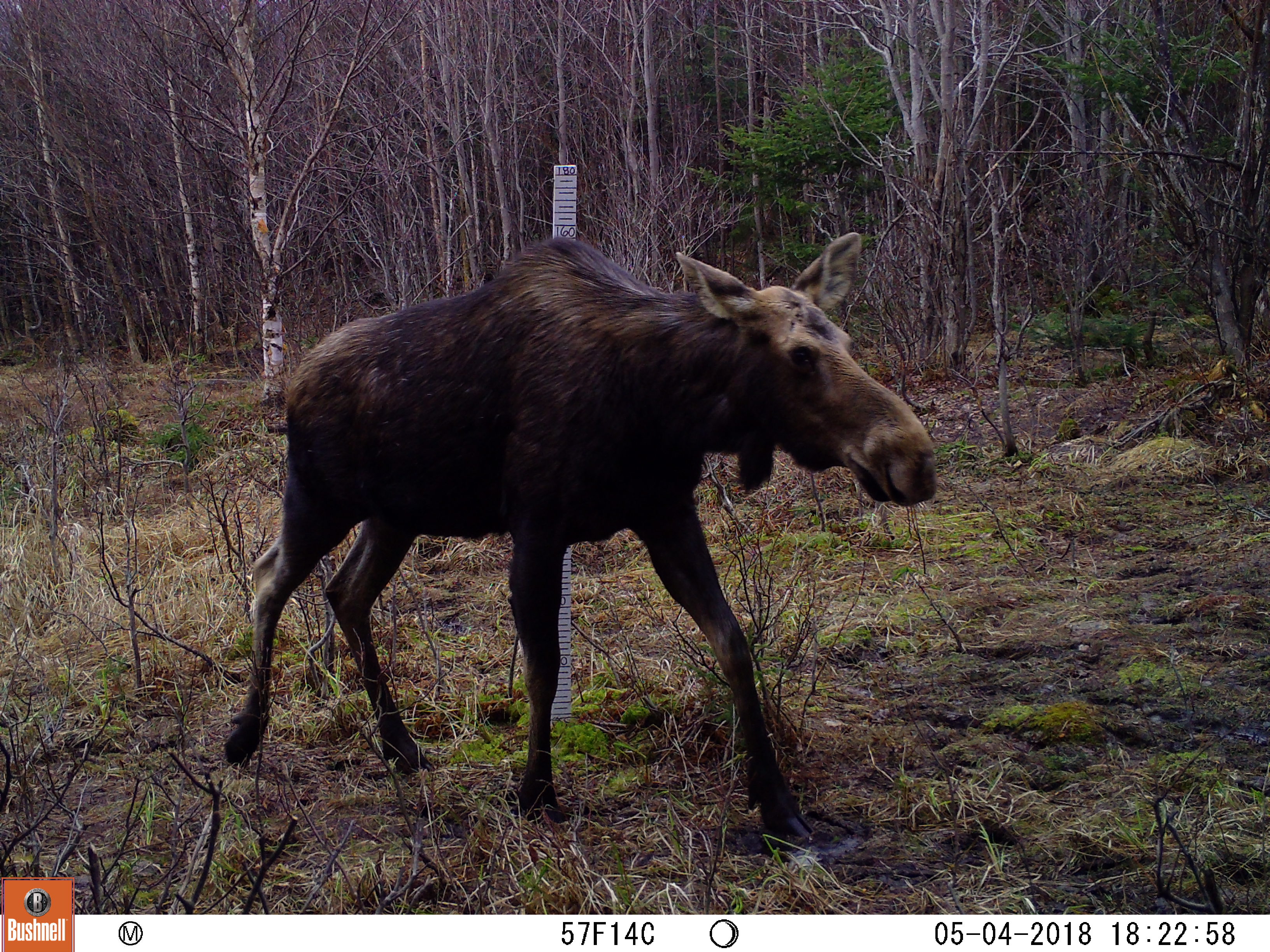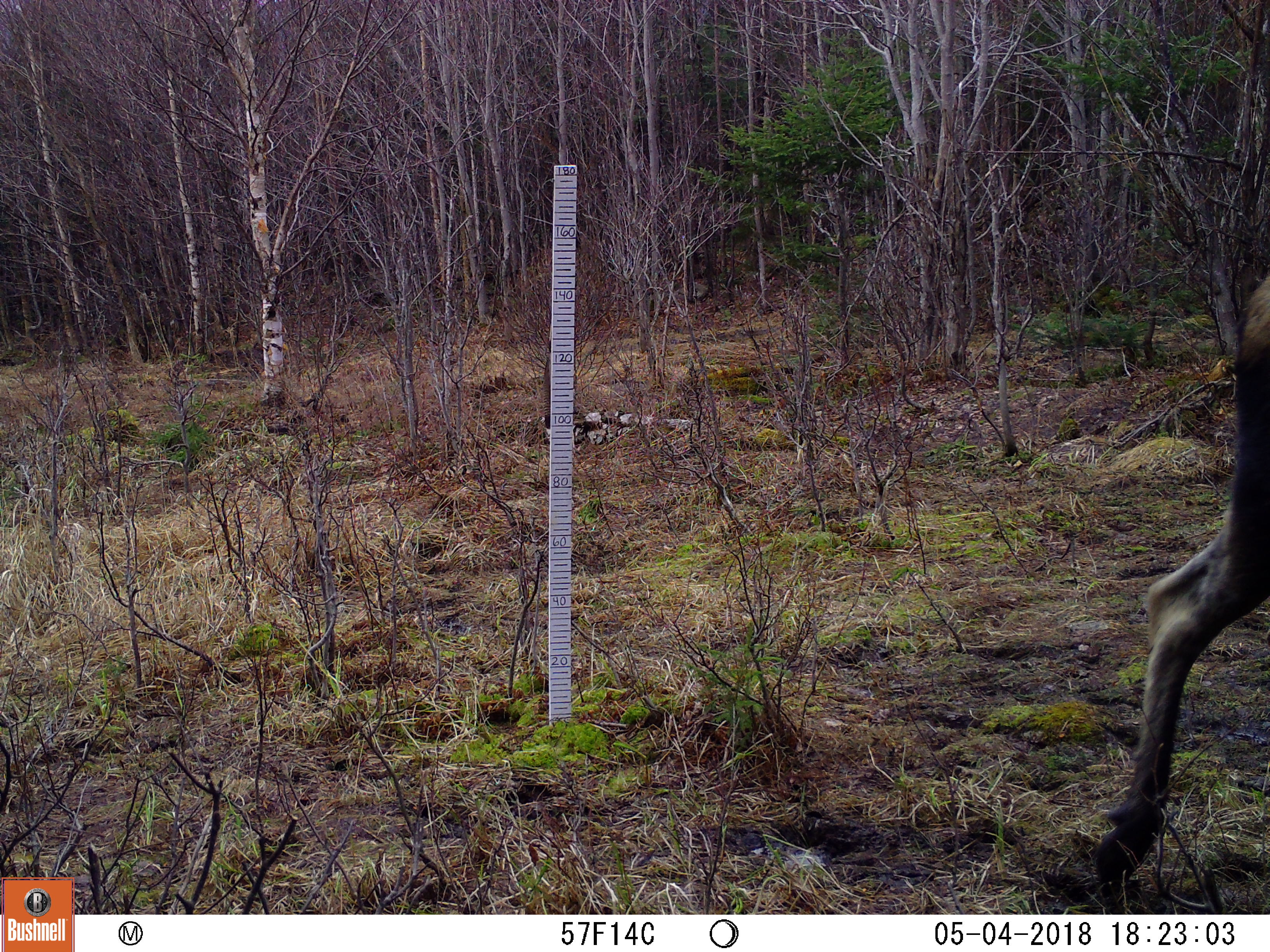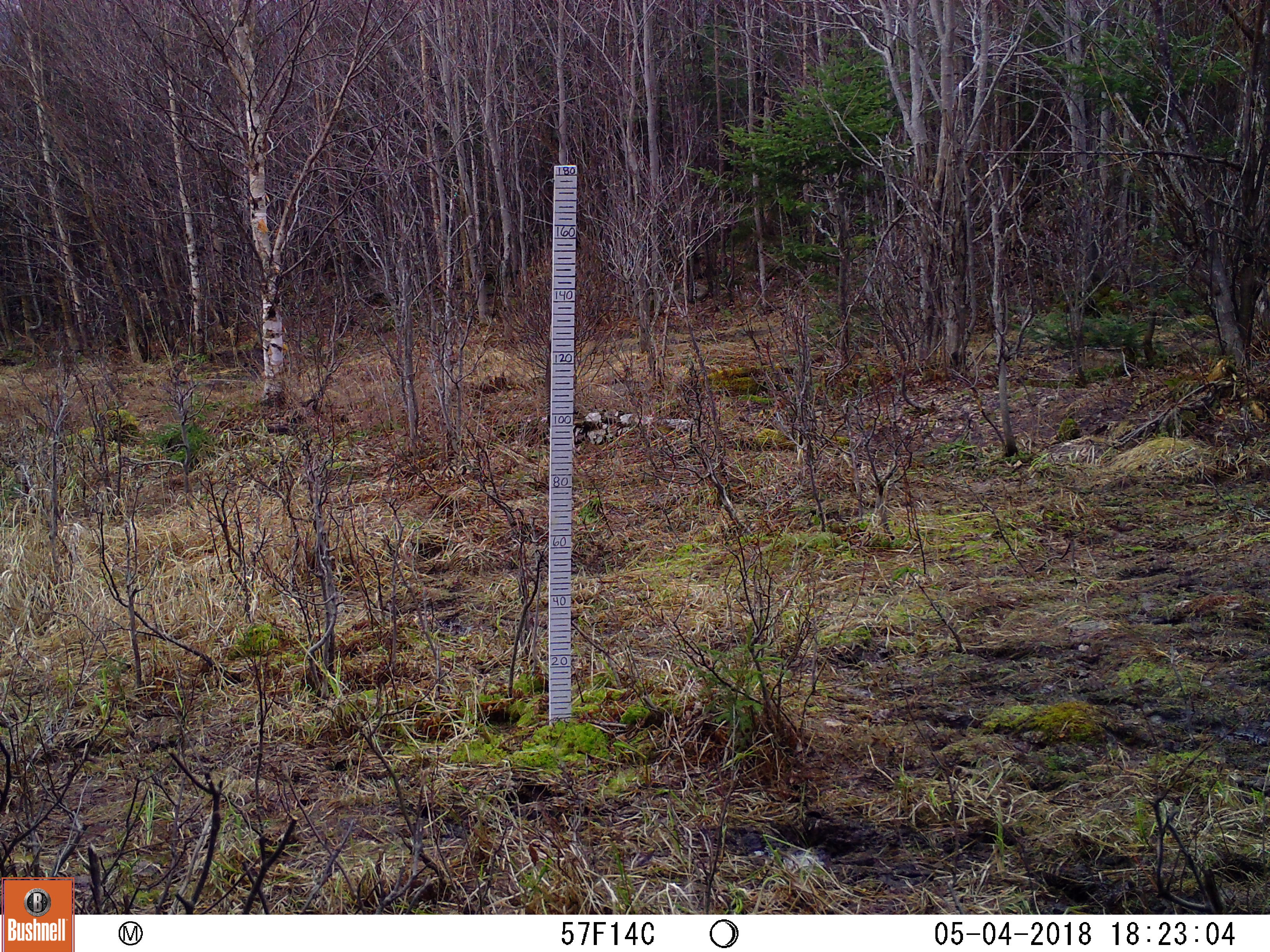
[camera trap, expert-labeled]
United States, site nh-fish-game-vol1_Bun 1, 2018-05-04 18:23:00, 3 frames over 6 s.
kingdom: Animalia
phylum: Chordata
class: Mammalia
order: Artiodactyla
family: Cervidae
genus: Alces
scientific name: Alces alces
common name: moose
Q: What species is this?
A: Moose (Alces alces).